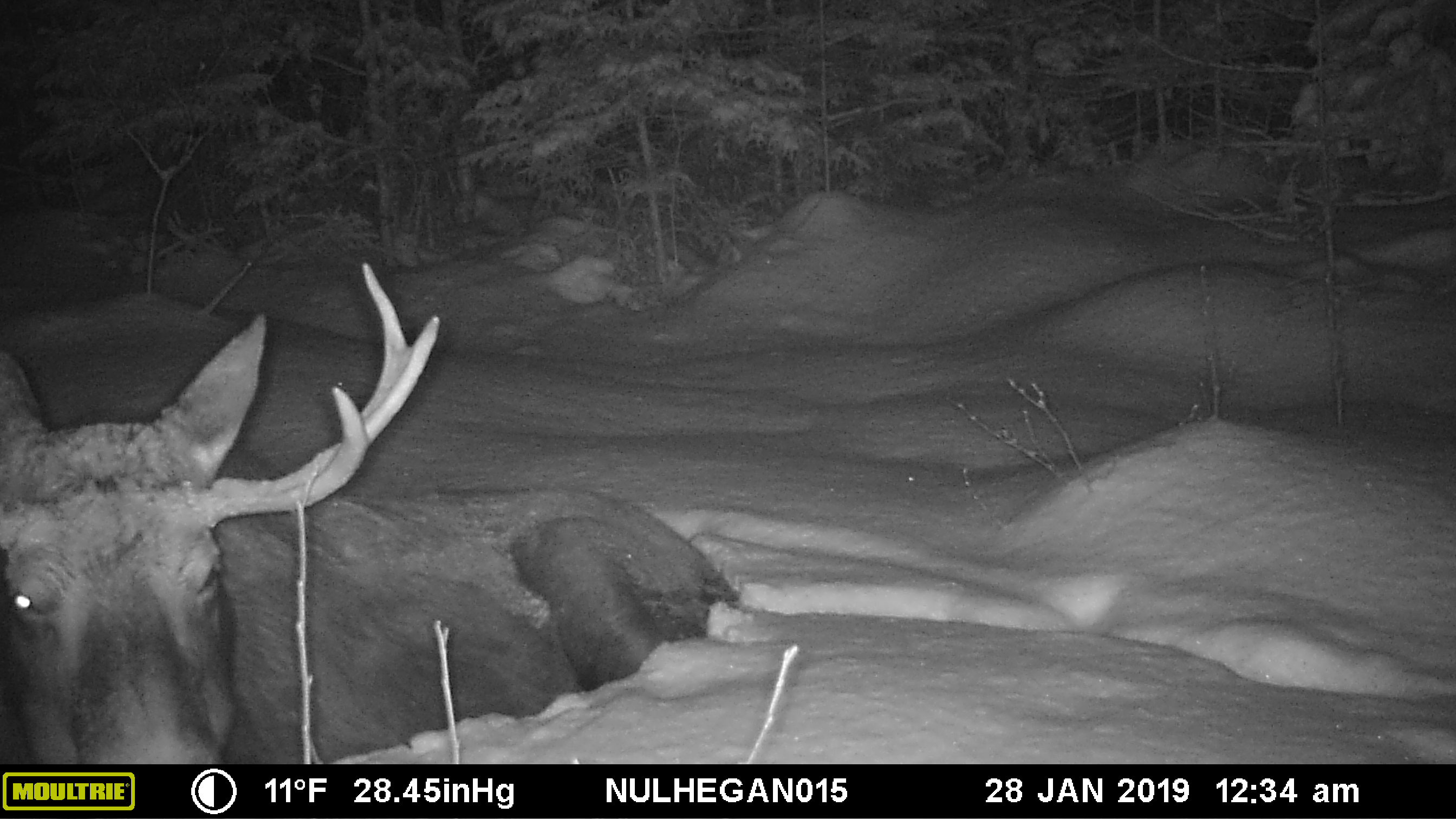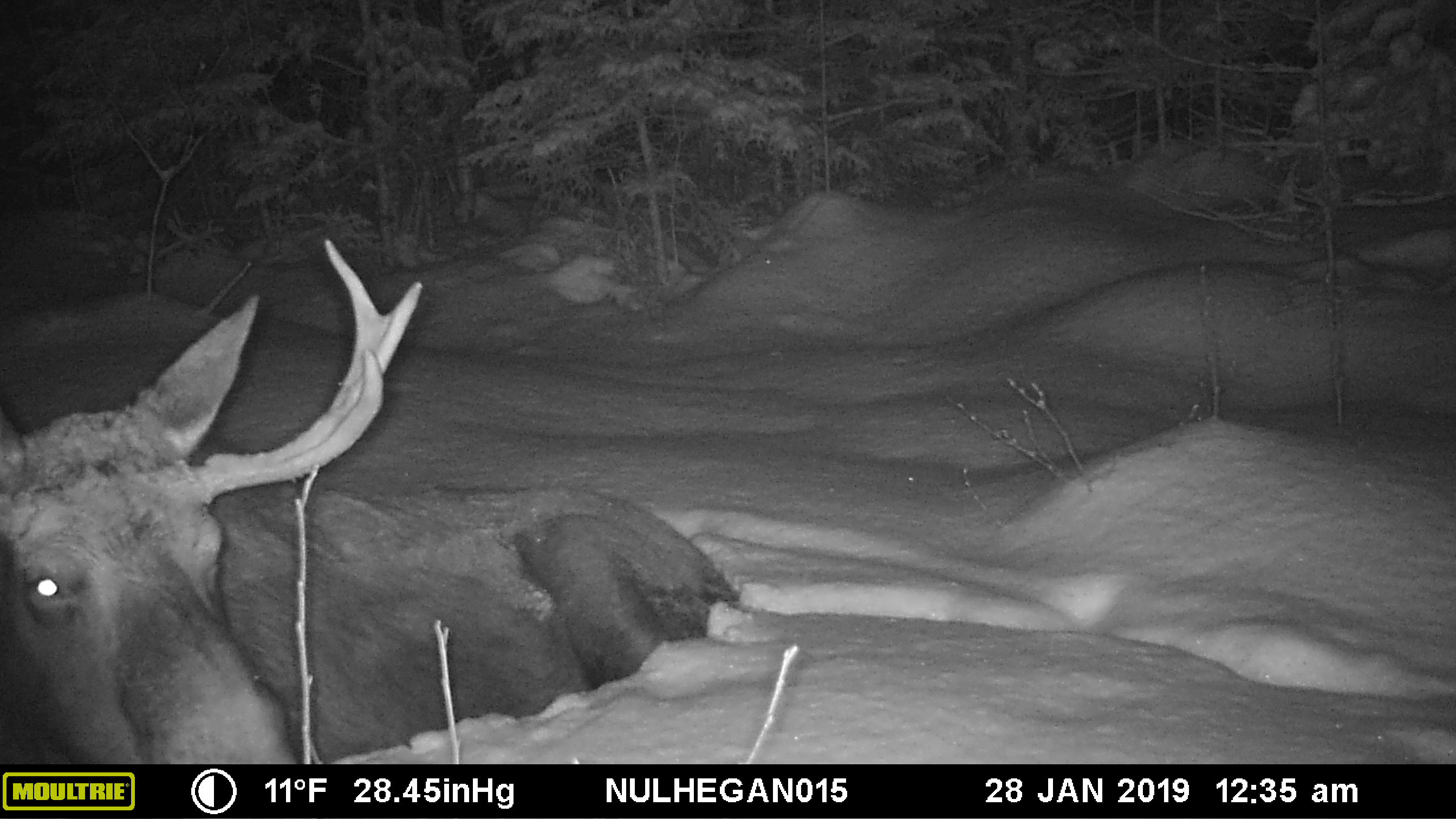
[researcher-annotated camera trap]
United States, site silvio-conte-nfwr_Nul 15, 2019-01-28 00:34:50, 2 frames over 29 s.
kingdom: Animalia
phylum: Chordata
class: Mammalia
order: Artiodactyla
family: Cervidae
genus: Alces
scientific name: Alces alces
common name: moose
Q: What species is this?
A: Moose (Alces alces).